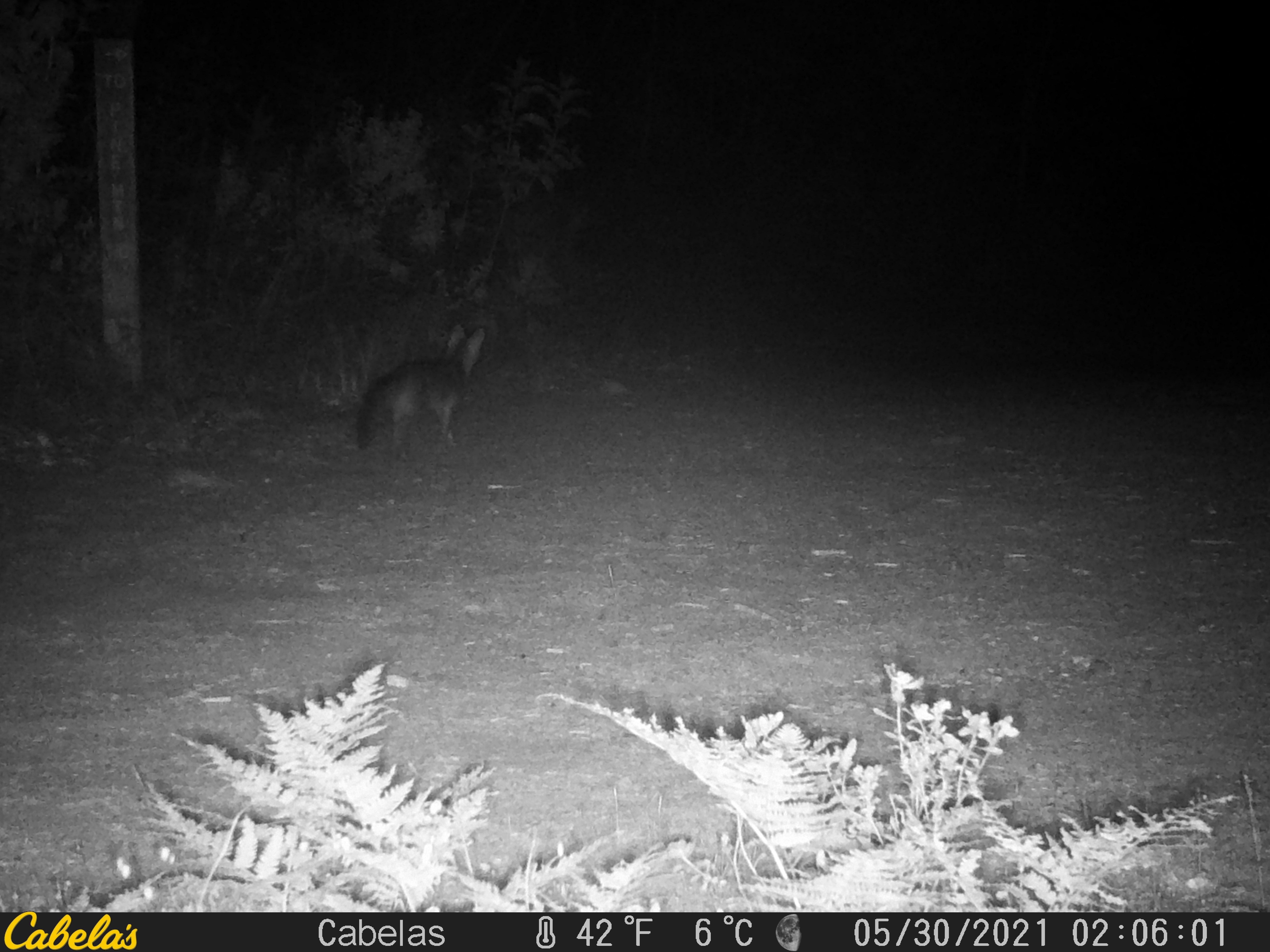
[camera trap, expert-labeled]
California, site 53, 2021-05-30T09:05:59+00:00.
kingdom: Animalia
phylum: Chordata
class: Mammalia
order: Carnivora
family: Canidae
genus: Urocyon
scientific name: Urocyon cinereoargenteus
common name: gray fox